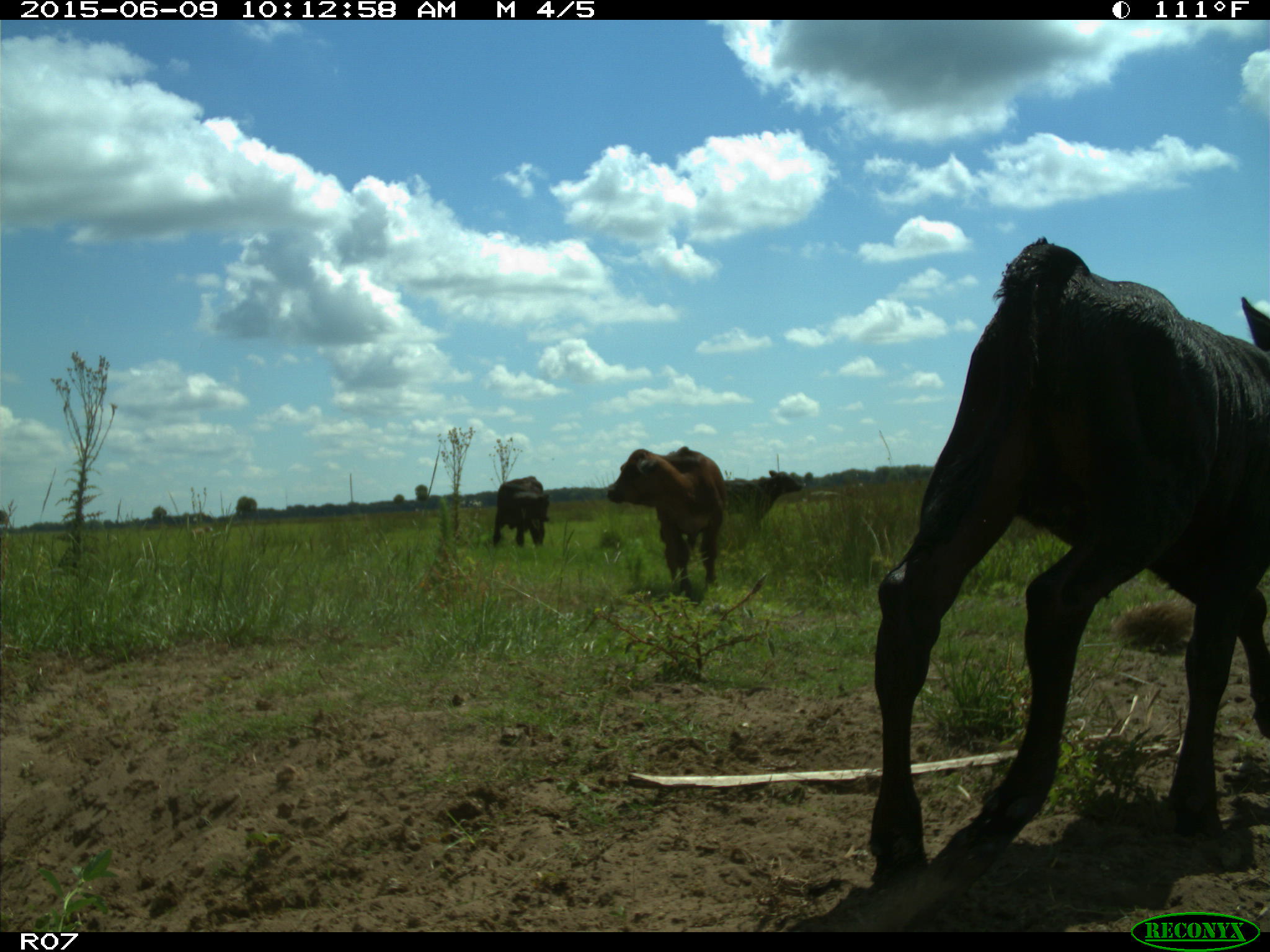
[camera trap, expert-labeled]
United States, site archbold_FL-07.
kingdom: Animalia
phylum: Chordata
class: Mammalia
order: Artiodactyla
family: Bovidae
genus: Bos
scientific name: Bos taurus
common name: domestic cow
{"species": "Bos taurus (domestic cow)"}